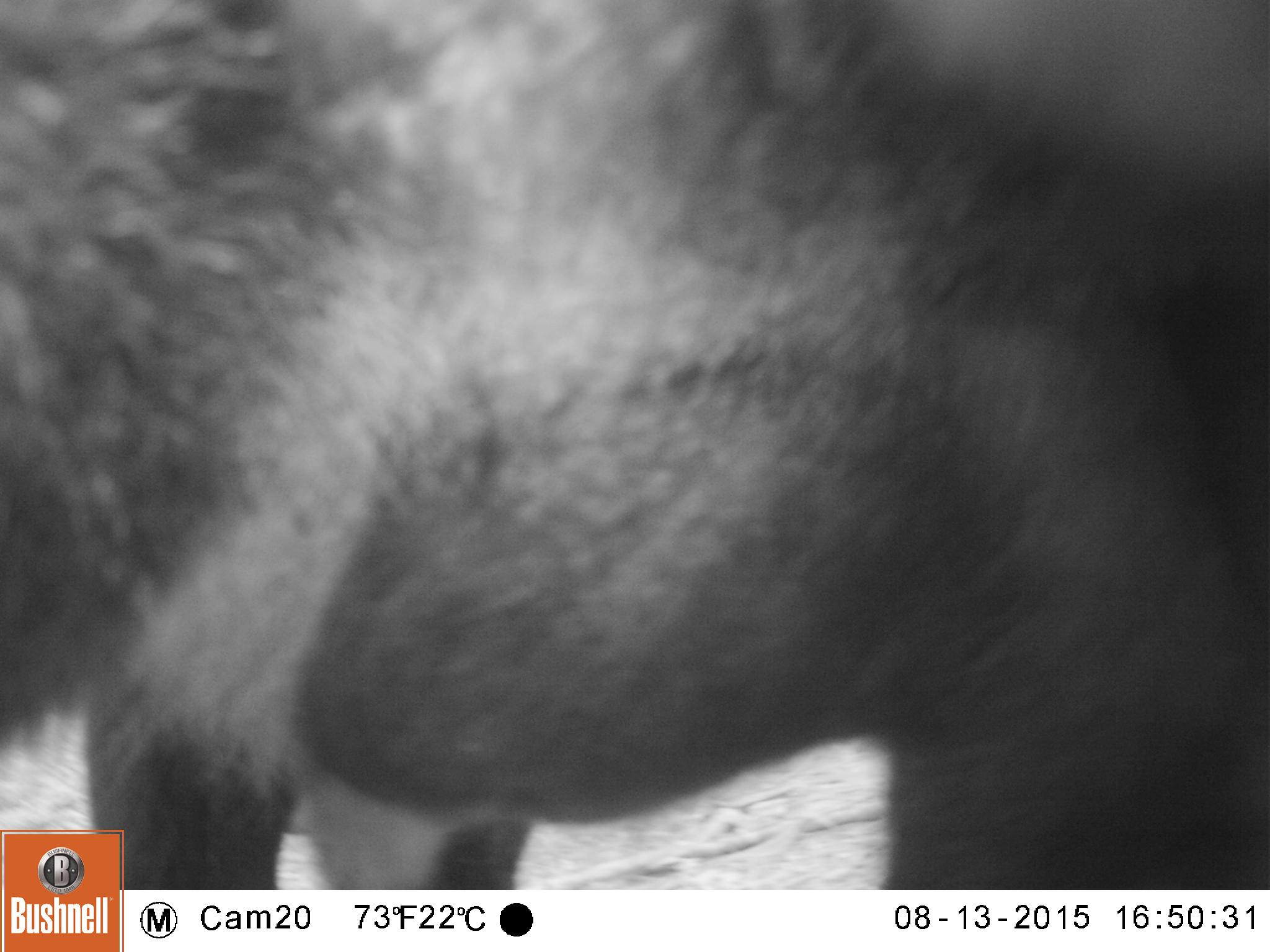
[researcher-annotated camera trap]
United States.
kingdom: Animalia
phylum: Chordata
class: Mammalia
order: Carnivora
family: Ursidae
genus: Ursus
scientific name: Ursus americanus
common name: american black bear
American Black Bear (Ursus americanus).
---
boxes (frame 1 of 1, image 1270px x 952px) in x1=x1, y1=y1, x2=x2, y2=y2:
American Black Bear: x1=6, y1=6, x2=1270, y2=887